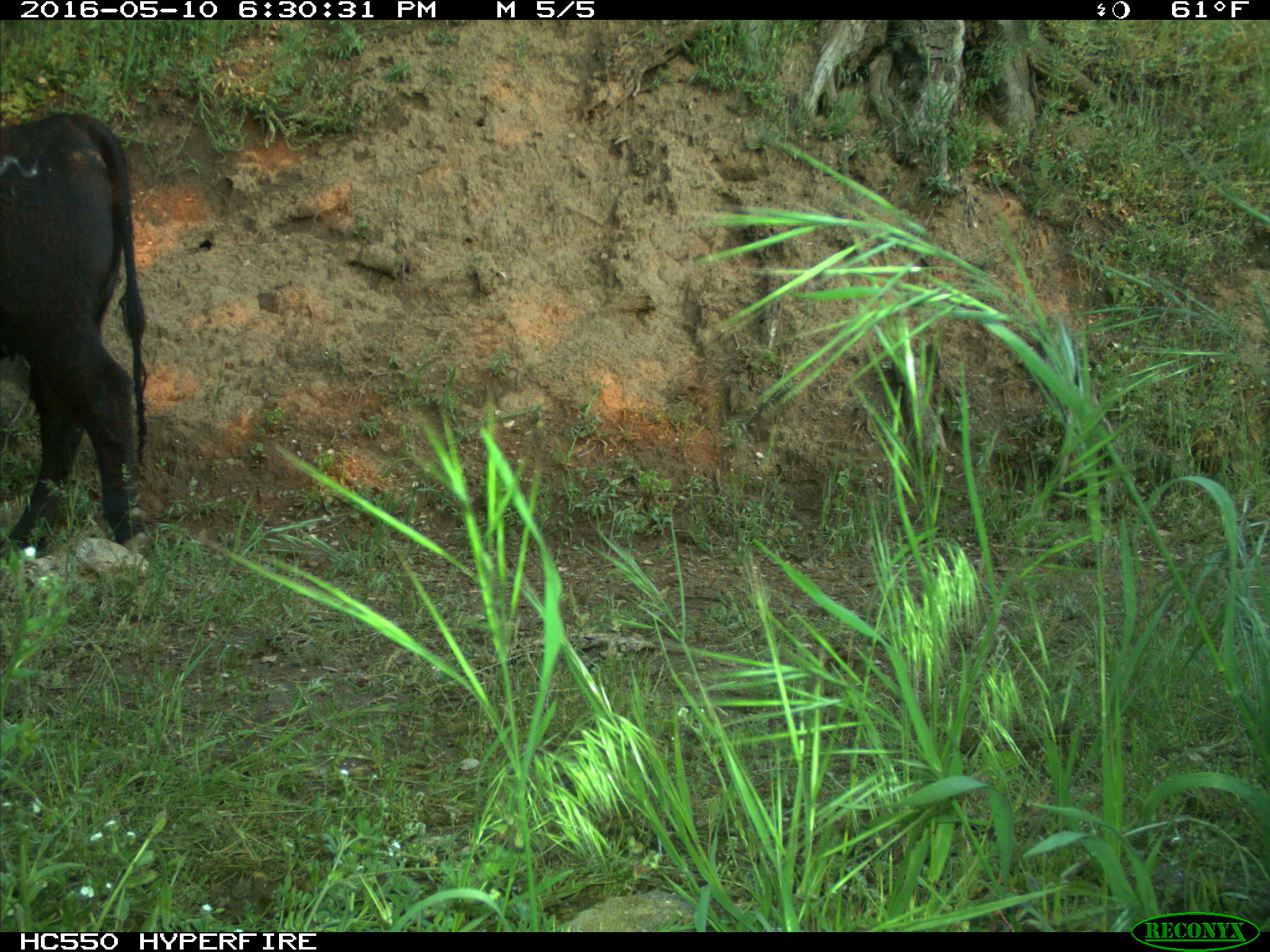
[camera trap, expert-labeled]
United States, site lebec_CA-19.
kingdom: Animalia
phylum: Chordata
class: Mammalia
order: Artiodactyla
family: Bovidae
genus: Bos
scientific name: Bos taurus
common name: domestic cow